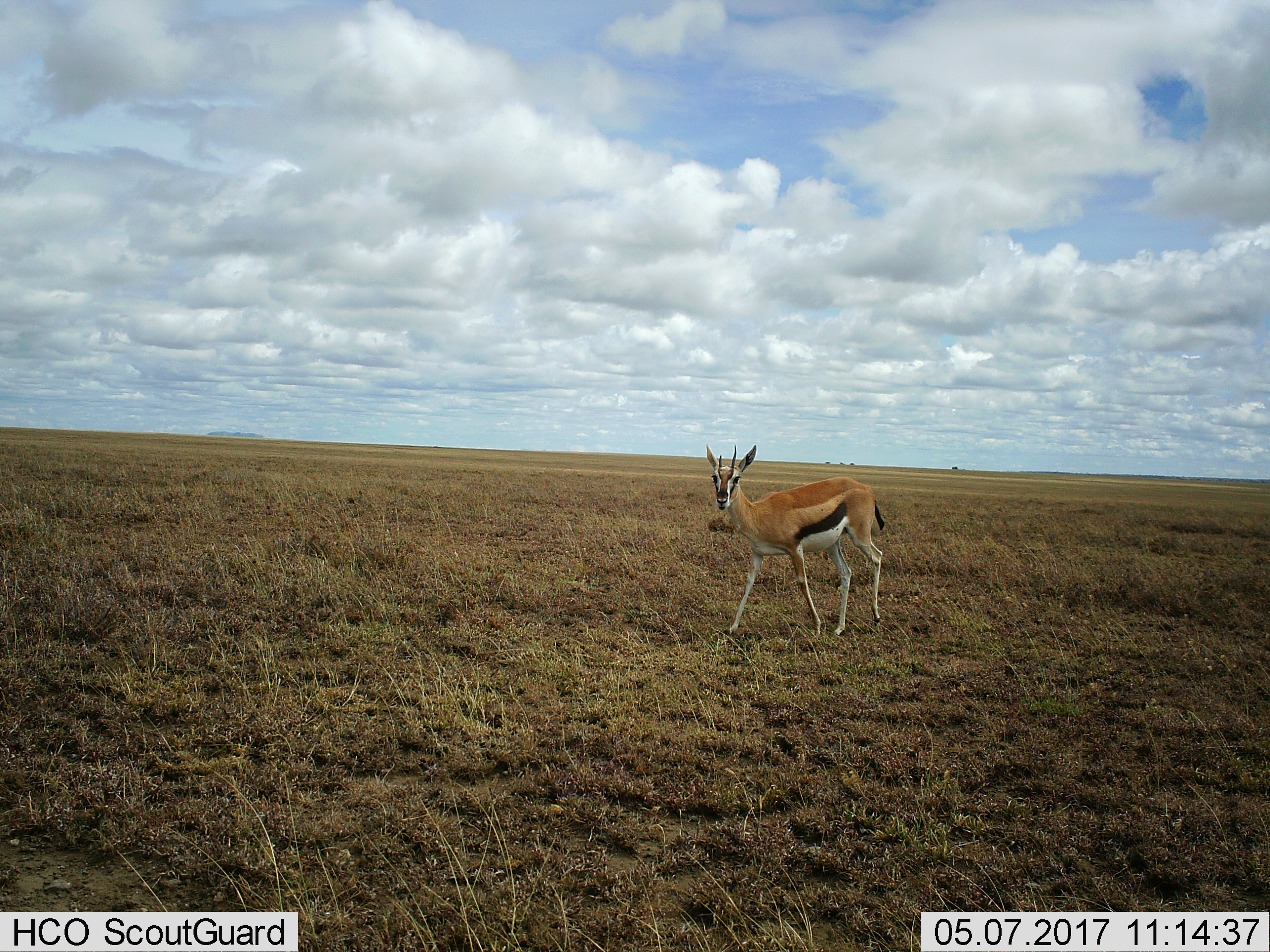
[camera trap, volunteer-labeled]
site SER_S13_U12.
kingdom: Animalia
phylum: Chordata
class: Mammalia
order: Artiodactyla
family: Bovidae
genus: Eudorcas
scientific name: Eudorcas thomsonii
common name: thomson's gazelle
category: gazellethomsons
Gazellethomsons (thomson's gazelle) (Eudorcas thomsonii), count 1. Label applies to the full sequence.